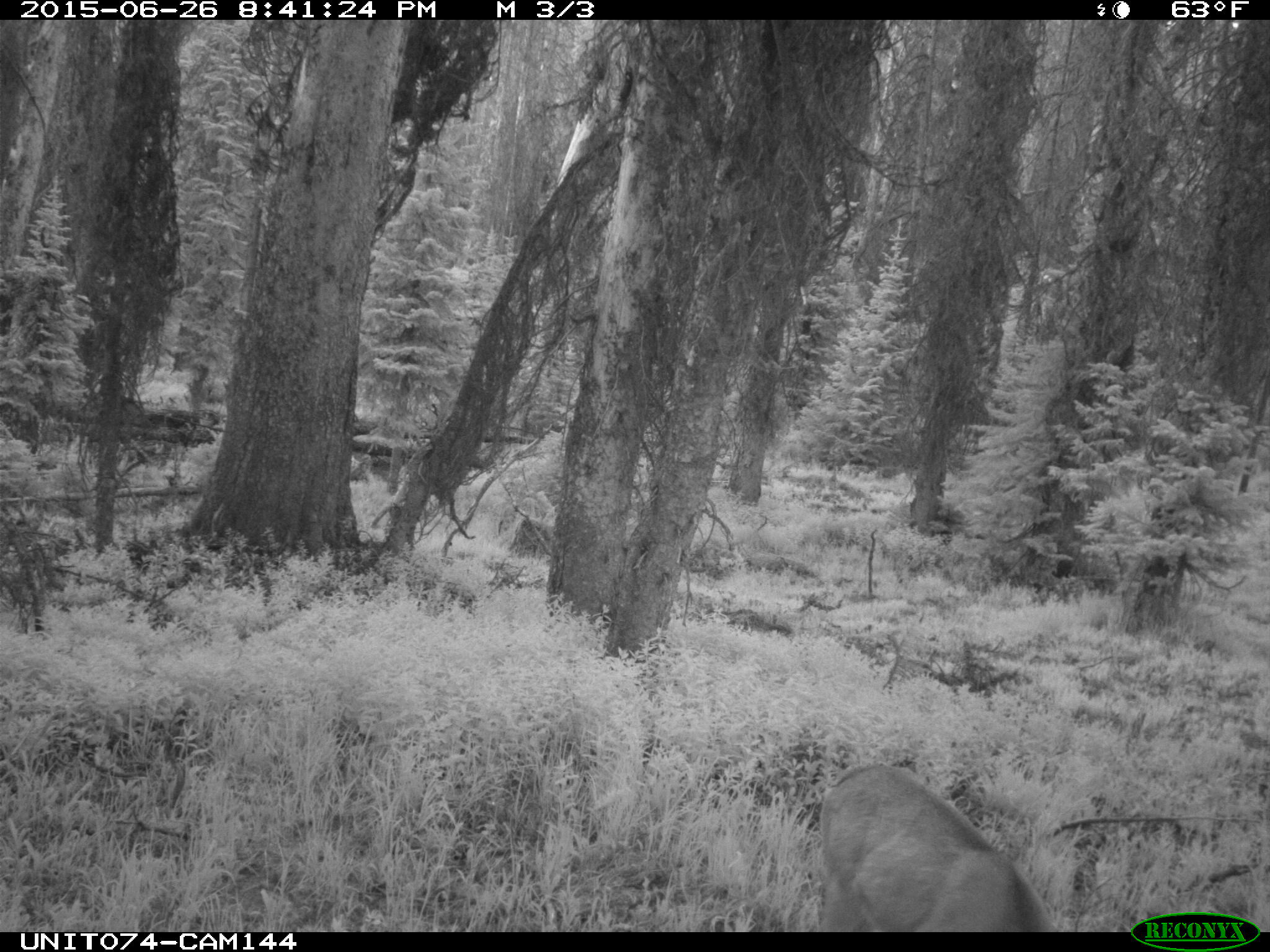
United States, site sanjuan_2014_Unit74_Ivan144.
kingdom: Animalia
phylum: Chordata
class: Mammalia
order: Artiodactyla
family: Cervidae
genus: Odocoileus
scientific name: Odocoileus hemionus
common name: mule deer